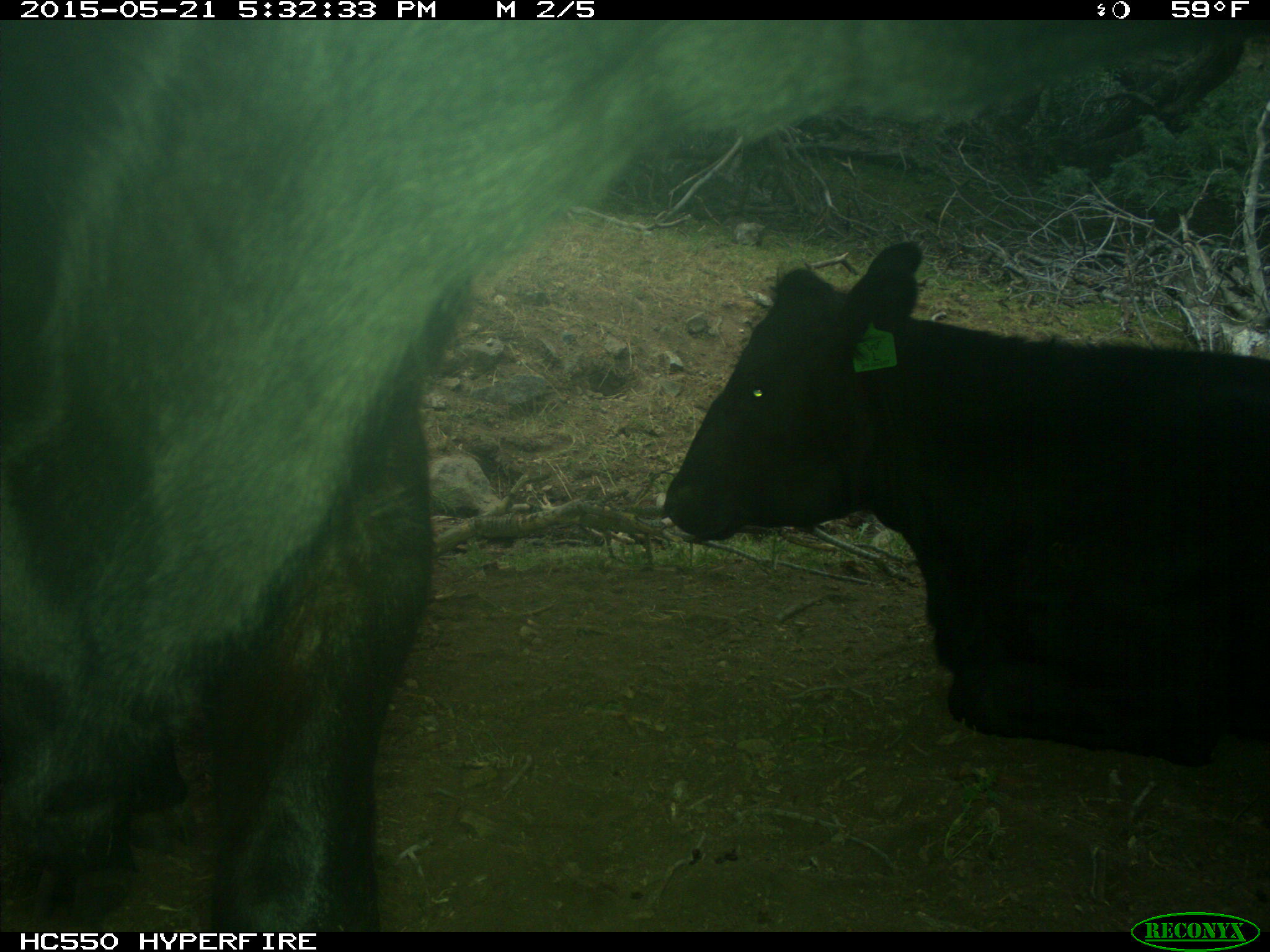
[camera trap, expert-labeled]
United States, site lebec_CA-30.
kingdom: Animalia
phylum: Chordata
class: Mammalia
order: Artiodactyla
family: Bovidae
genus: Bos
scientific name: Bos taurus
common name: domestic cow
Bos taurus (domestic cow).